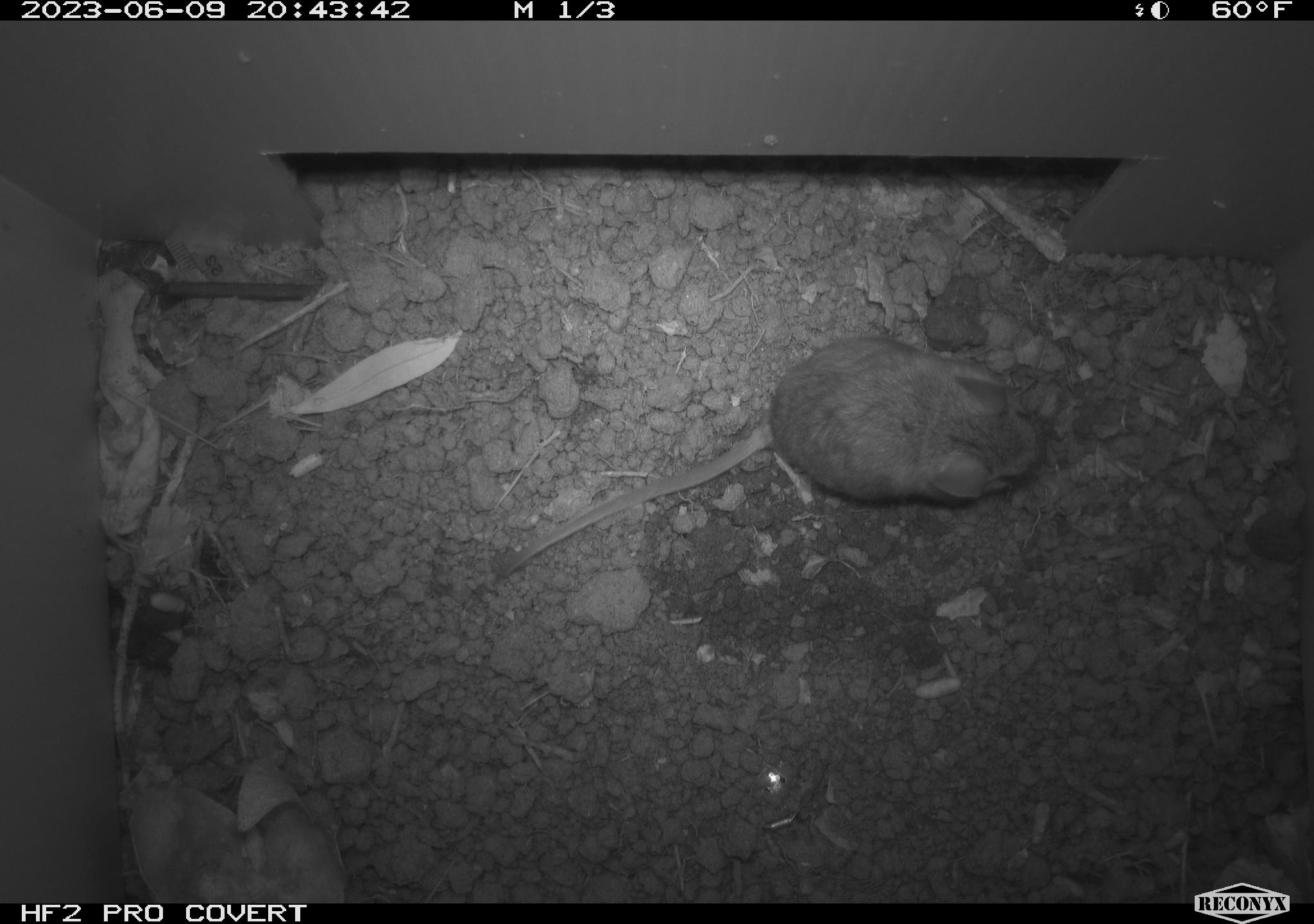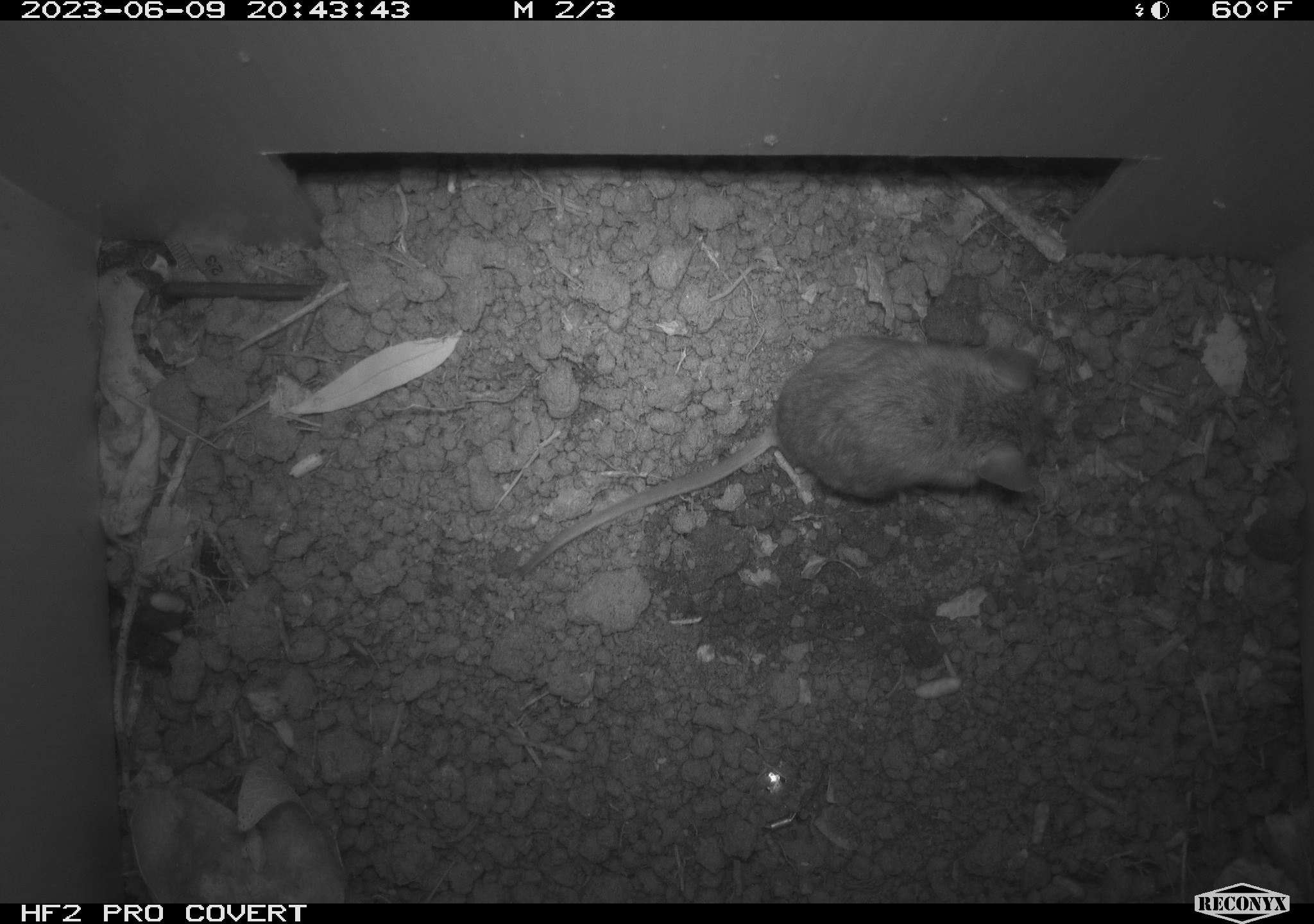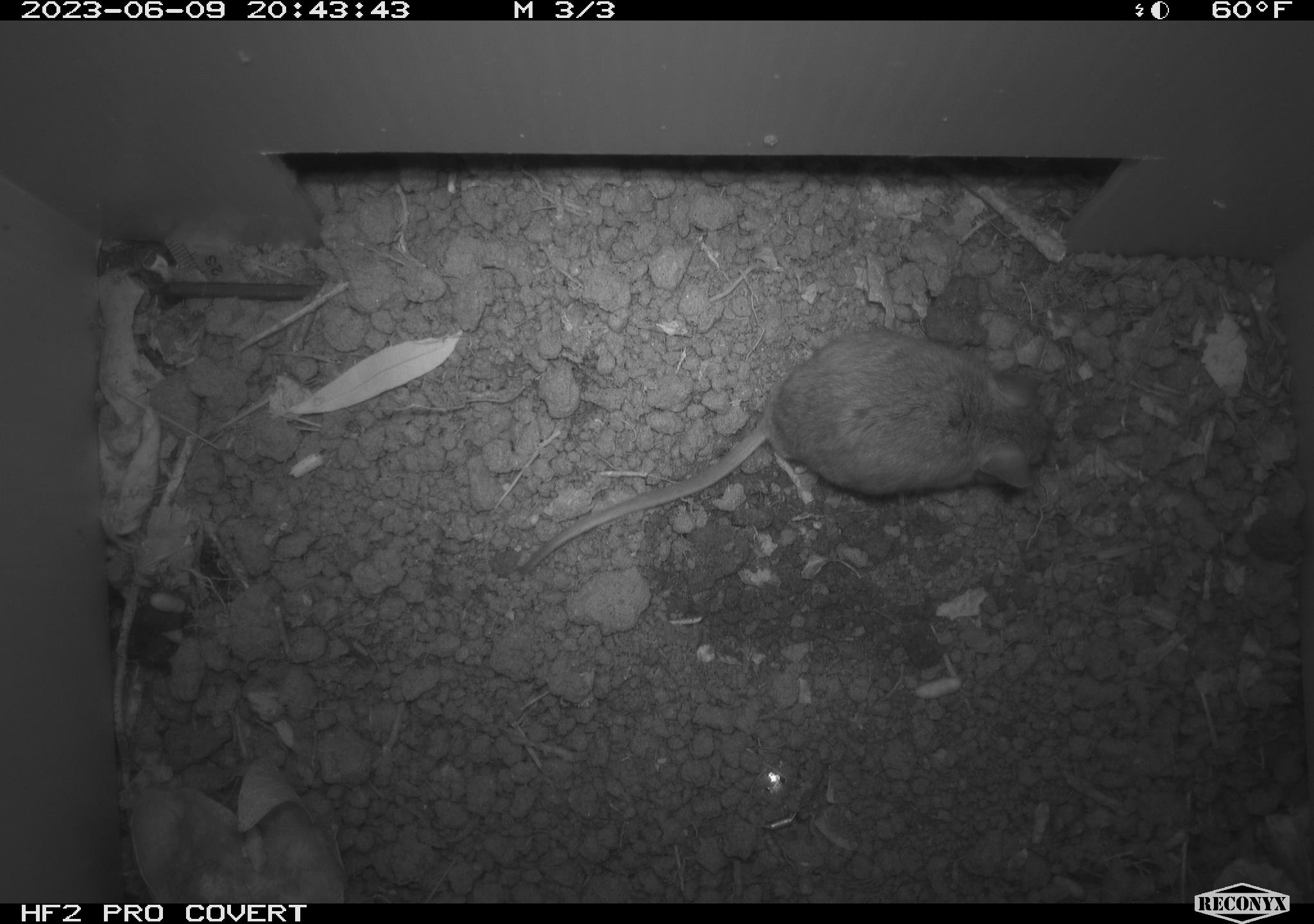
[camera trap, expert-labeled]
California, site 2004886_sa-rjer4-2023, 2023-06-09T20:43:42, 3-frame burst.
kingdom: Animalia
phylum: Chordata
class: Mammalia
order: Rodentia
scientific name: Rodentia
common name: mouse species